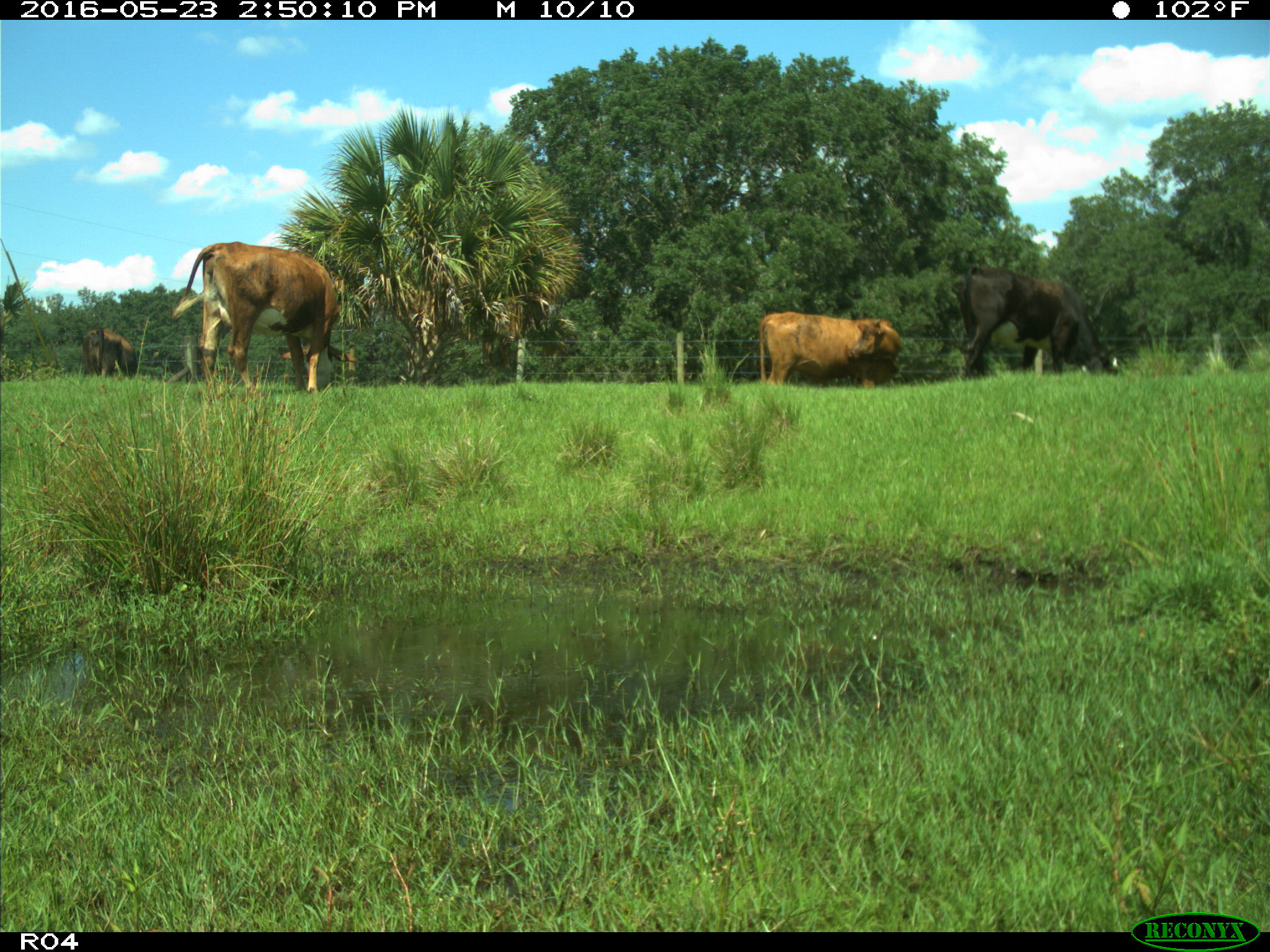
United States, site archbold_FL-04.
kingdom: Animalia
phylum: Chordata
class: Mammalia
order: Artiodactyla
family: Bovidae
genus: Bos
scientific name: Bos taurus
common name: domestic cow